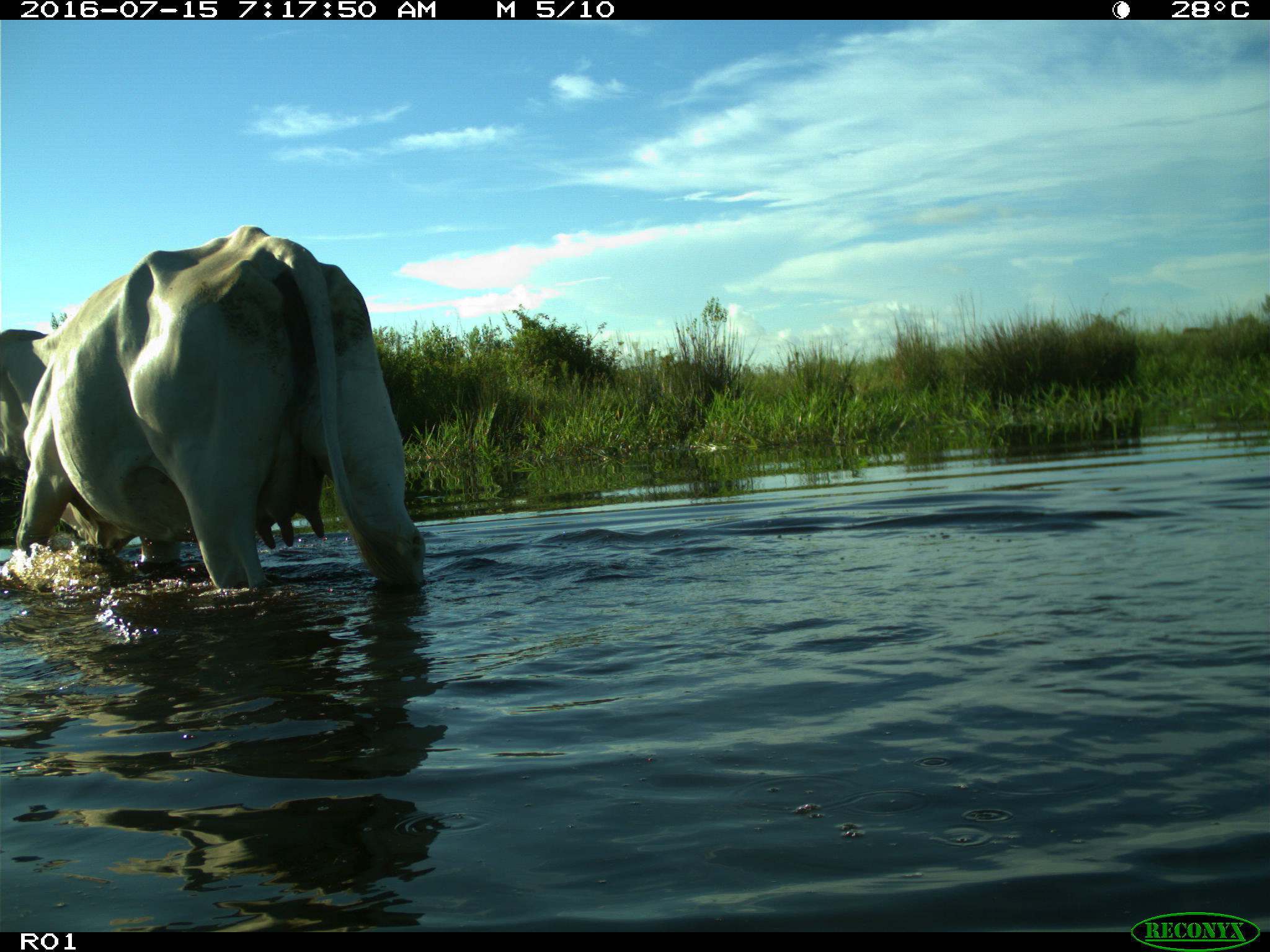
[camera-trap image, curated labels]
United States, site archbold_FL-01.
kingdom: Animalia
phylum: Chordata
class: Mammalia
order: Artiodactyla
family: Bovidae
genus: Bos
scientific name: Bos taurus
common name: domestic cow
Bos taurus (domestic cow).